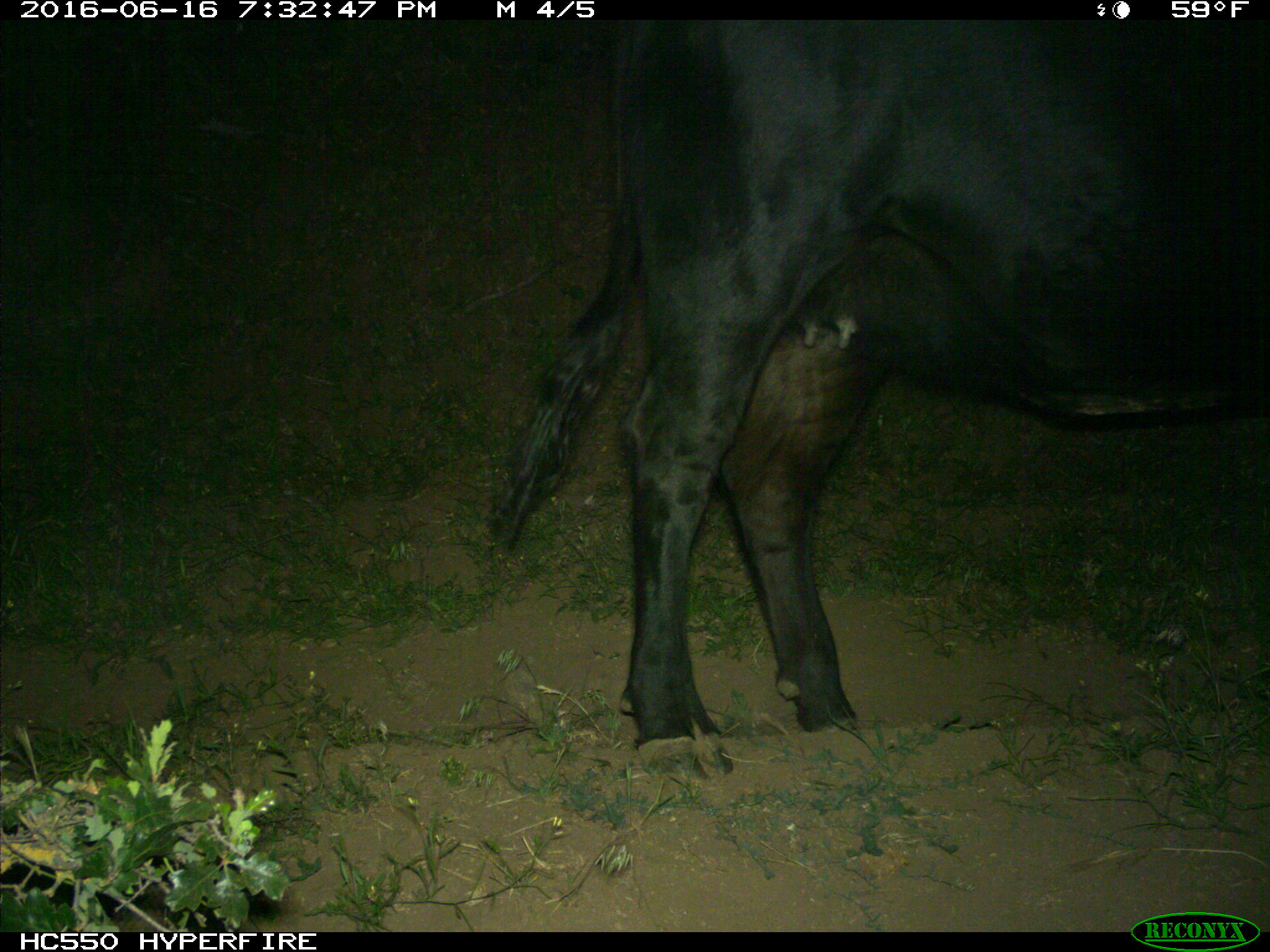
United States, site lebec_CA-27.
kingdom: Animalia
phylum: Chordata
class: Mammalia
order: Artiodactyla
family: Bovidae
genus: Bos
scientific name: Bos taurus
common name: domestic cow